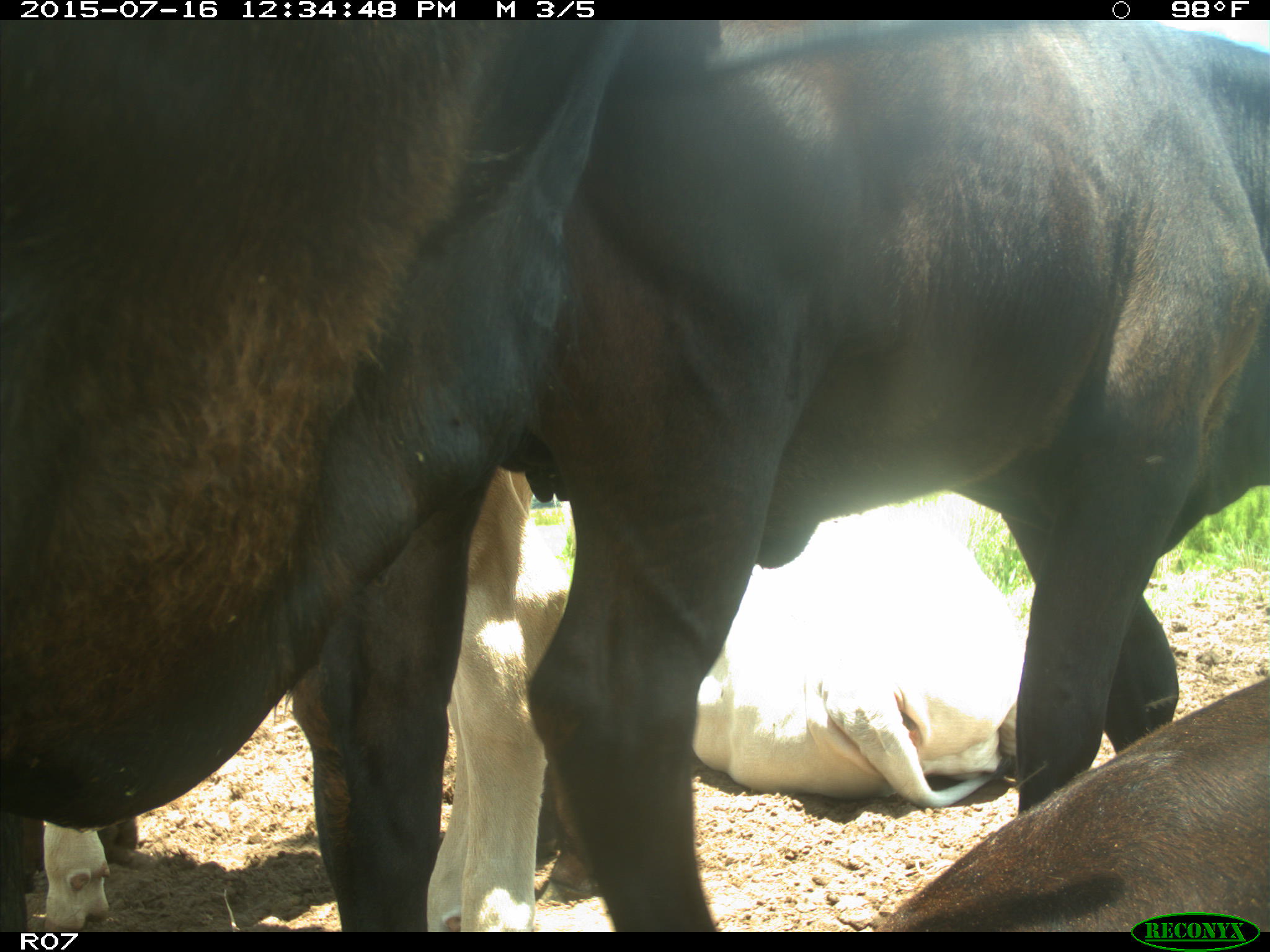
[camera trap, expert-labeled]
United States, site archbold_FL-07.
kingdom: Animalia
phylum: Chordata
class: Mammalia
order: Artiodactyla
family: Bovidae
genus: Bos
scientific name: Bos taurus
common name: domestic cow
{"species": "Bos taurus (domestic cow)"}